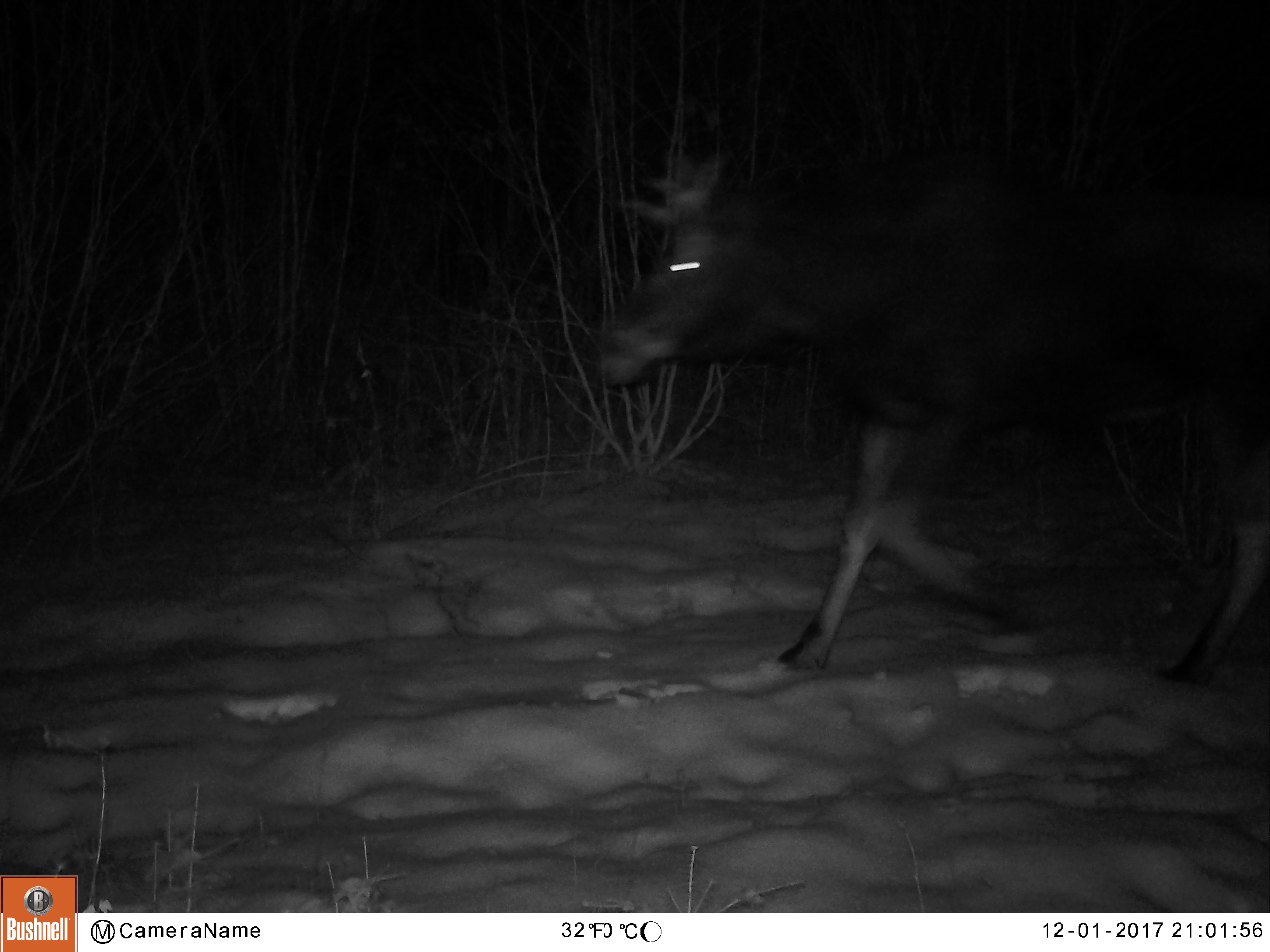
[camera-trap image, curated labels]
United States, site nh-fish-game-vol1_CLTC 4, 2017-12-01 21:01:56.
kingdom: Animalia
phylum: Chordata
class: Mammalia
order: Artiodactyla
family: Cervidae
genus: Alces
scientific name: Alces alces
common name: moose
Moose (Alces alces).